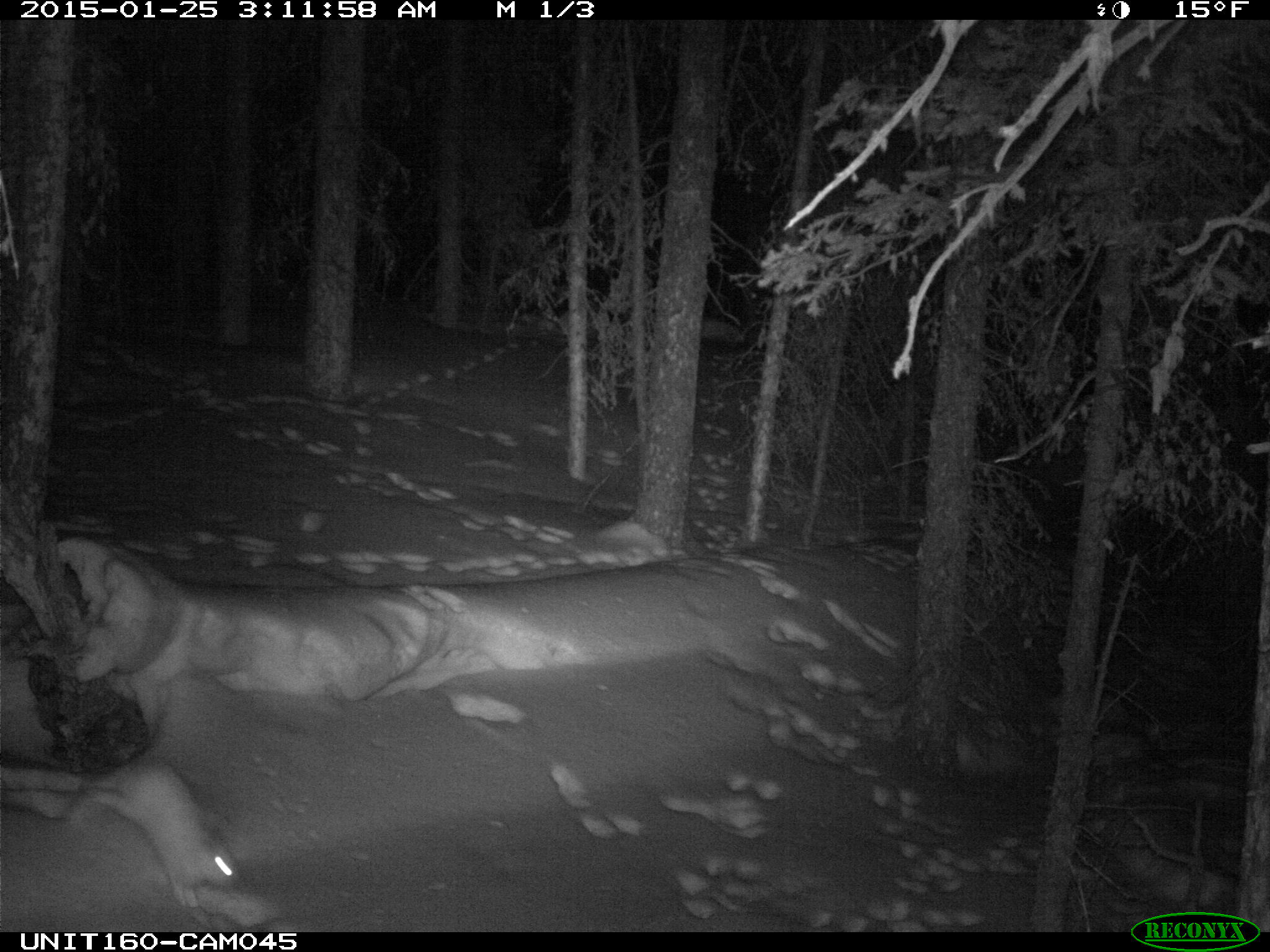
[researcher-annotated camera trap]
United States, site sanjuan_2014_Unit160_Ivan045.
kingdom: Animalia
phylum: Chordata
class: Mammalia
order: Lagomorpha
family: Leporidae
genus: Lepus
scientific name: Lepus americanus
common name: snowshoe hare